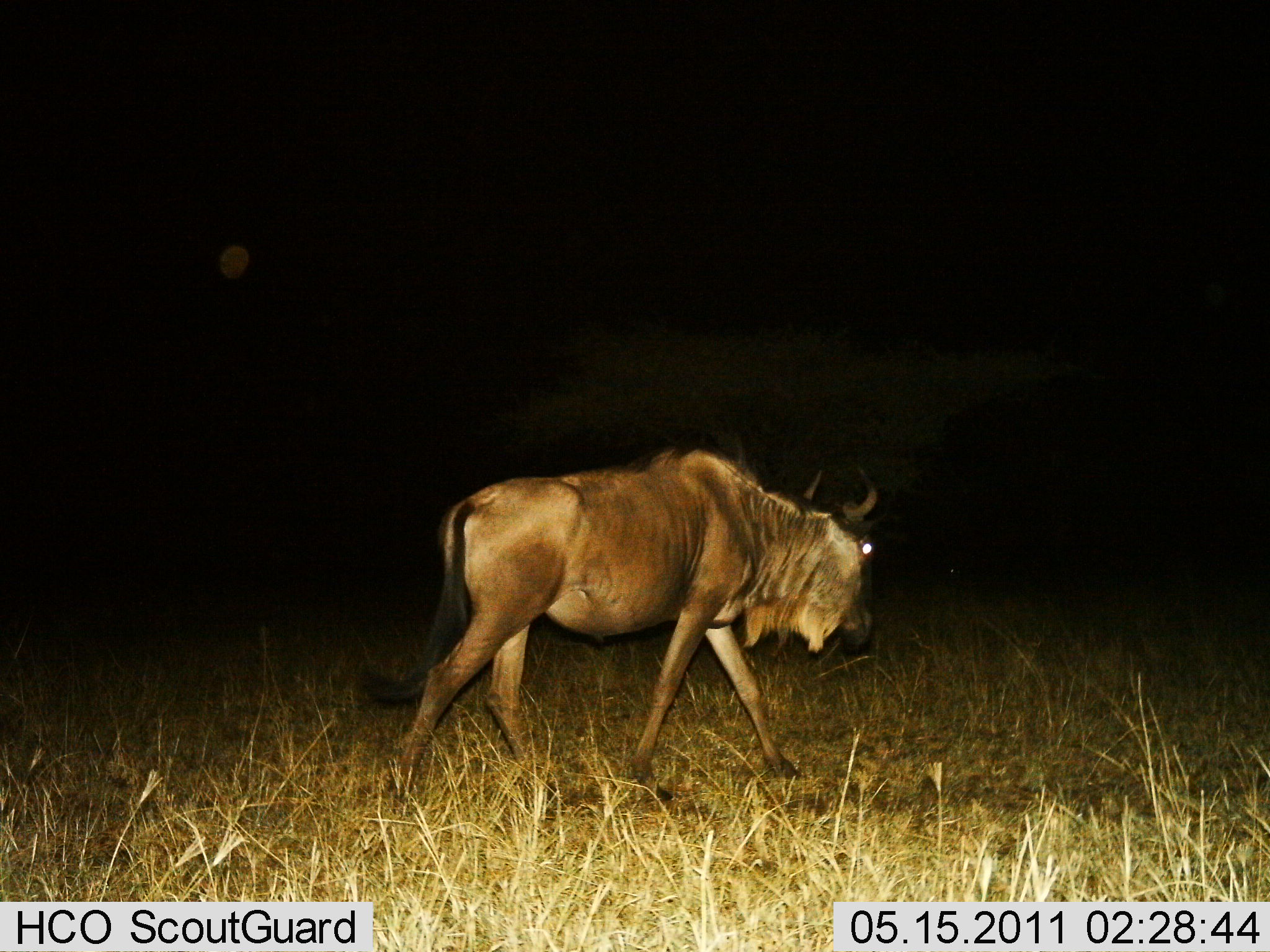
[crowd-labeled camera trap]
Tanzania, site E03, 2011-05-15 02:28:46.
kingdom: Animalia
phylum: Chordata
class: Mammalia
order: Artiodactyla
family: Bovidae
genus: Connochaetes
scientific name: Connochaetes taurinus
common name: blue wildebeest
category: wildebeest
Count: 1.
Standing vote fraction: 8%.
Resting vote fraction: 0%.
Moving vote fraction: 100%.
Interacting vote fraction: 0%.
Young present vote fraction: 0%.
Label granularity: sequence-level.